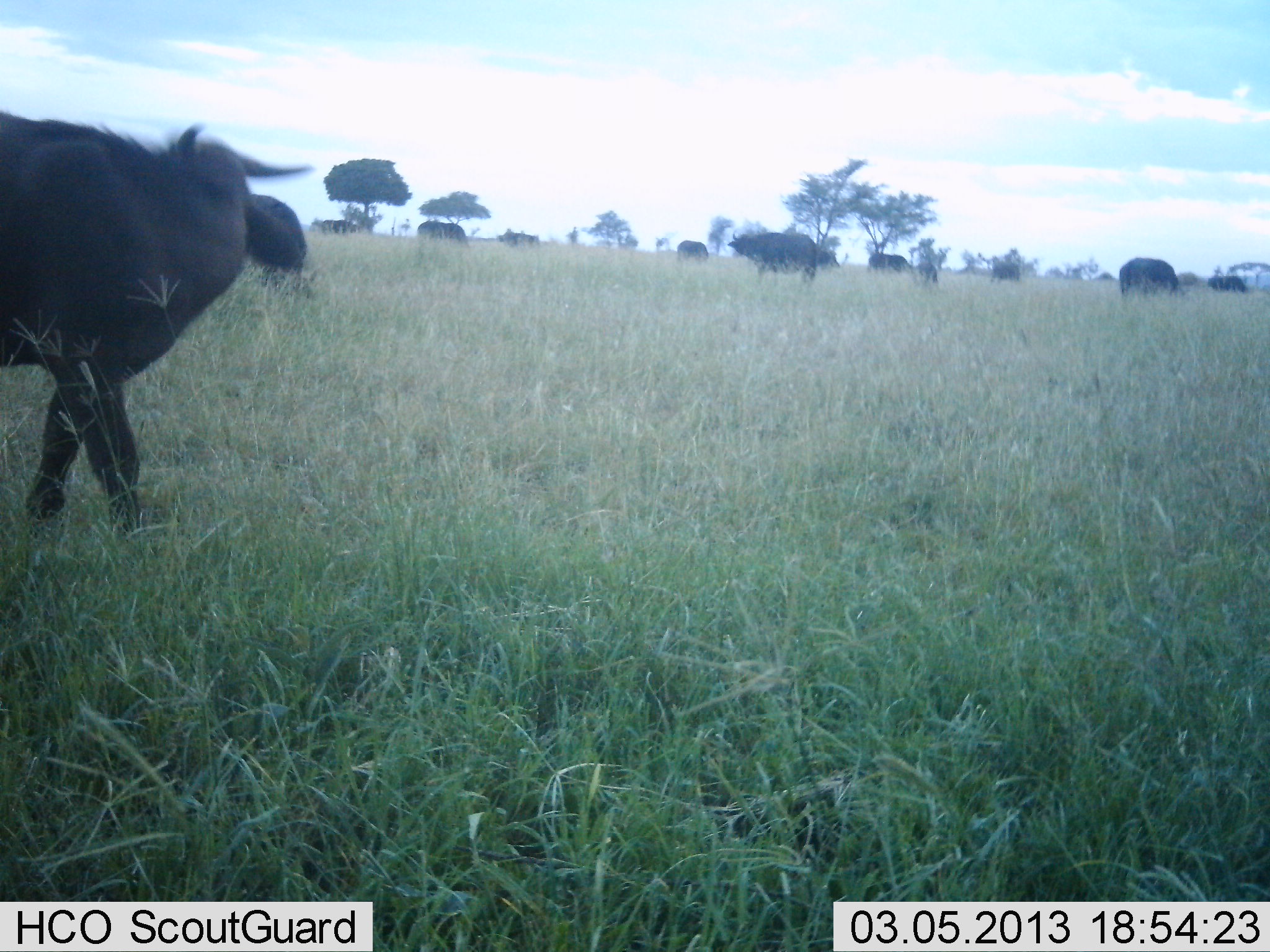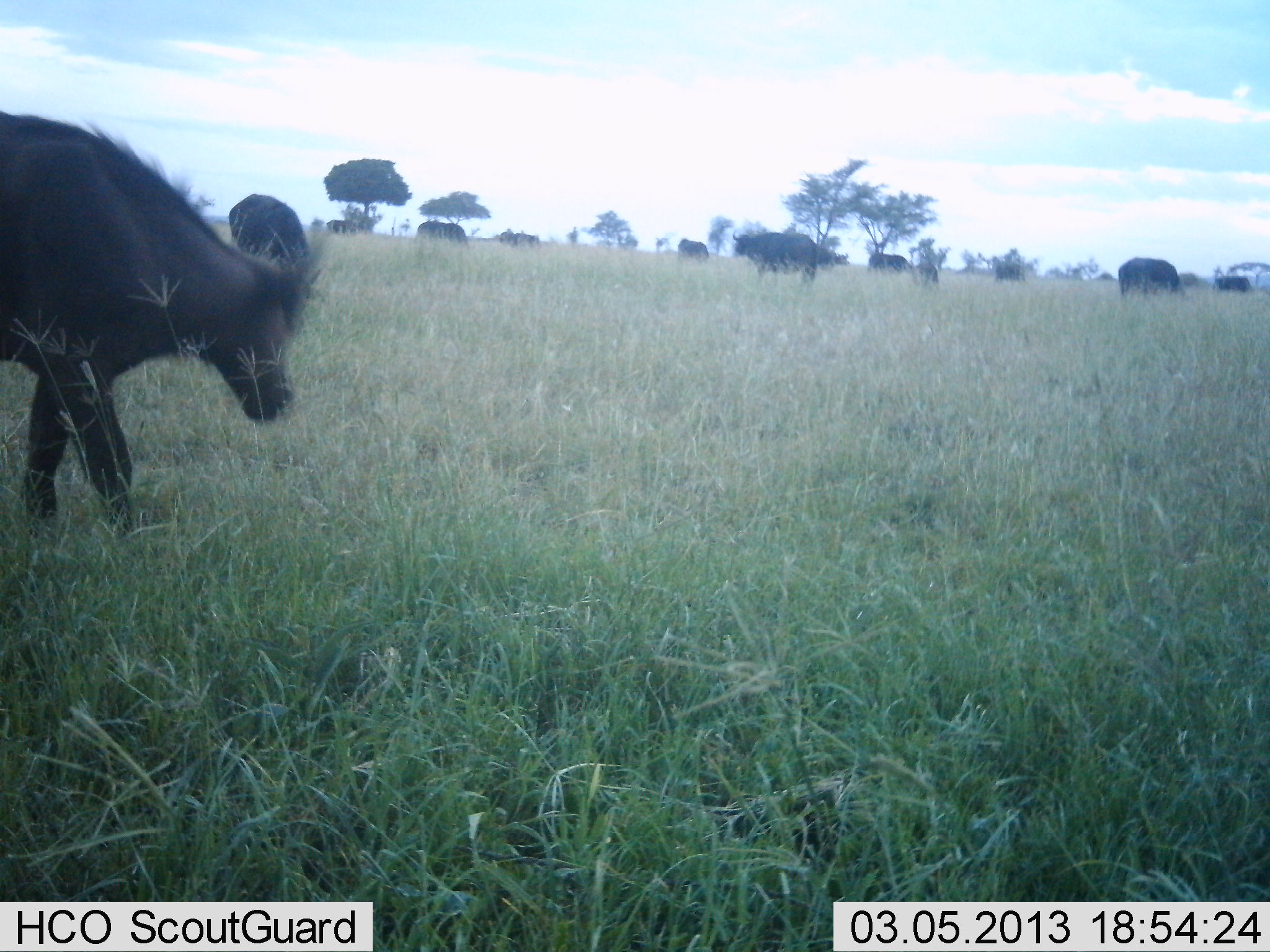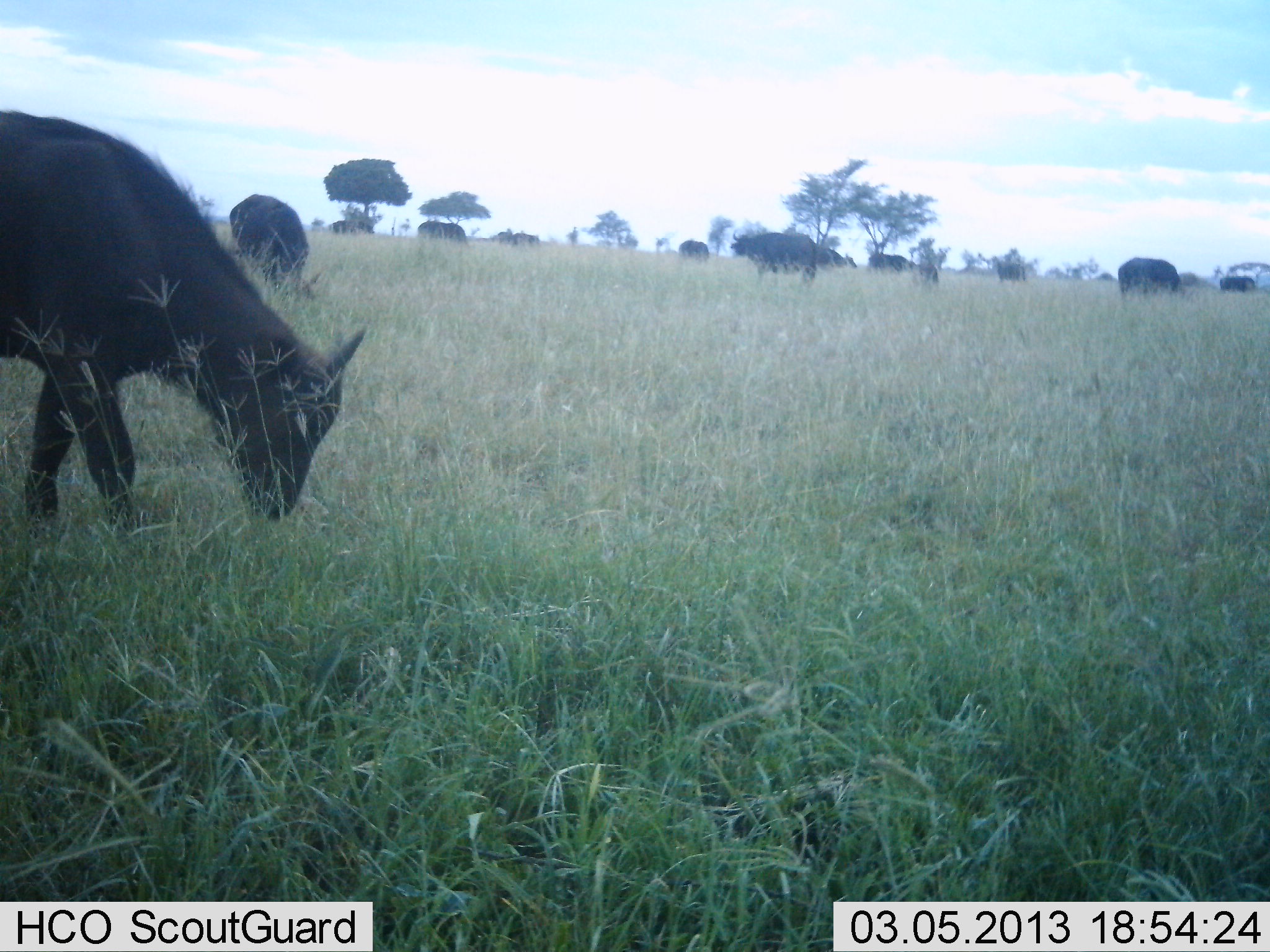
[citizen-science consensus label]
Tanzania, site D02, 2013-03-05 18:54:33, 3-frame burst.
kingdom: Animalia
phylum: Chordata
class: Mammalia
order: Artiodactyla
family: Bovidae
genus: Syncerus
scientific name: Syncerus caffer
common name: cape buffalo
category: buffalo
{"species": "buffalo (cape buffalo) (Syncerus caffer)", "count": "11-50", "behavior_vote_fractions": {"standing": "59%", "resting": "0%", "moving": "35%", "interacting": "18%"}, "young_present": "0%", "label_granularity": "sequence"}